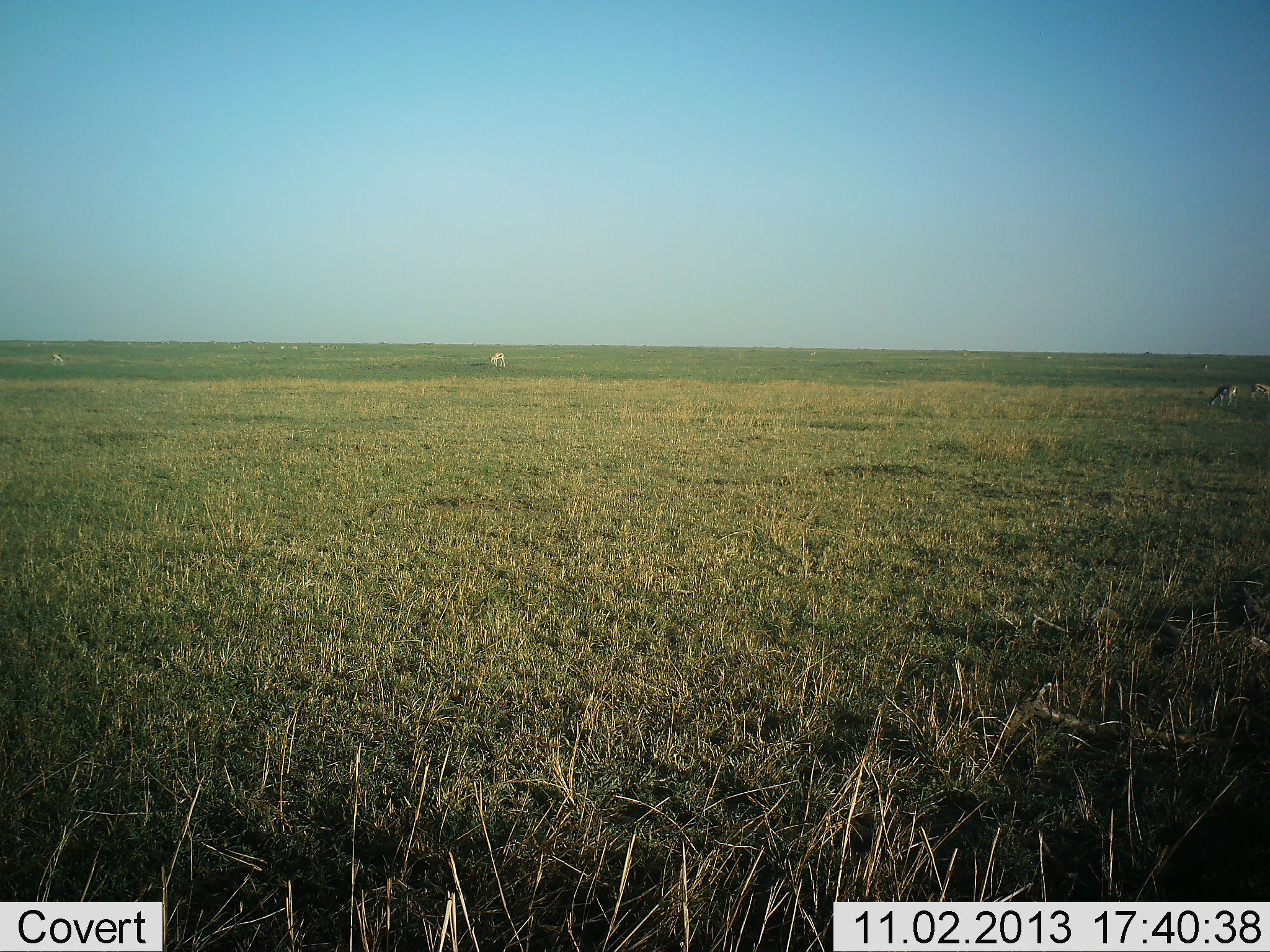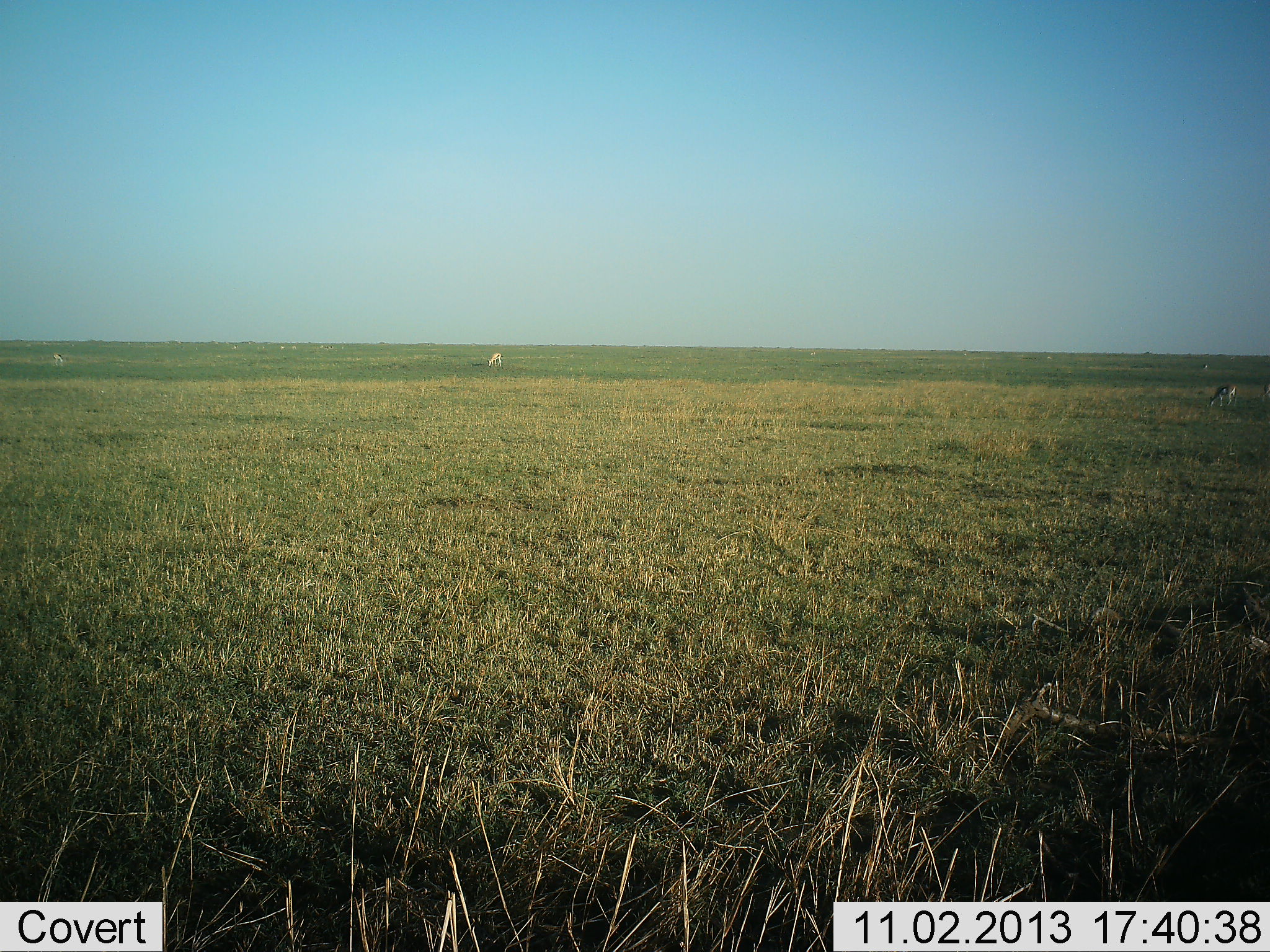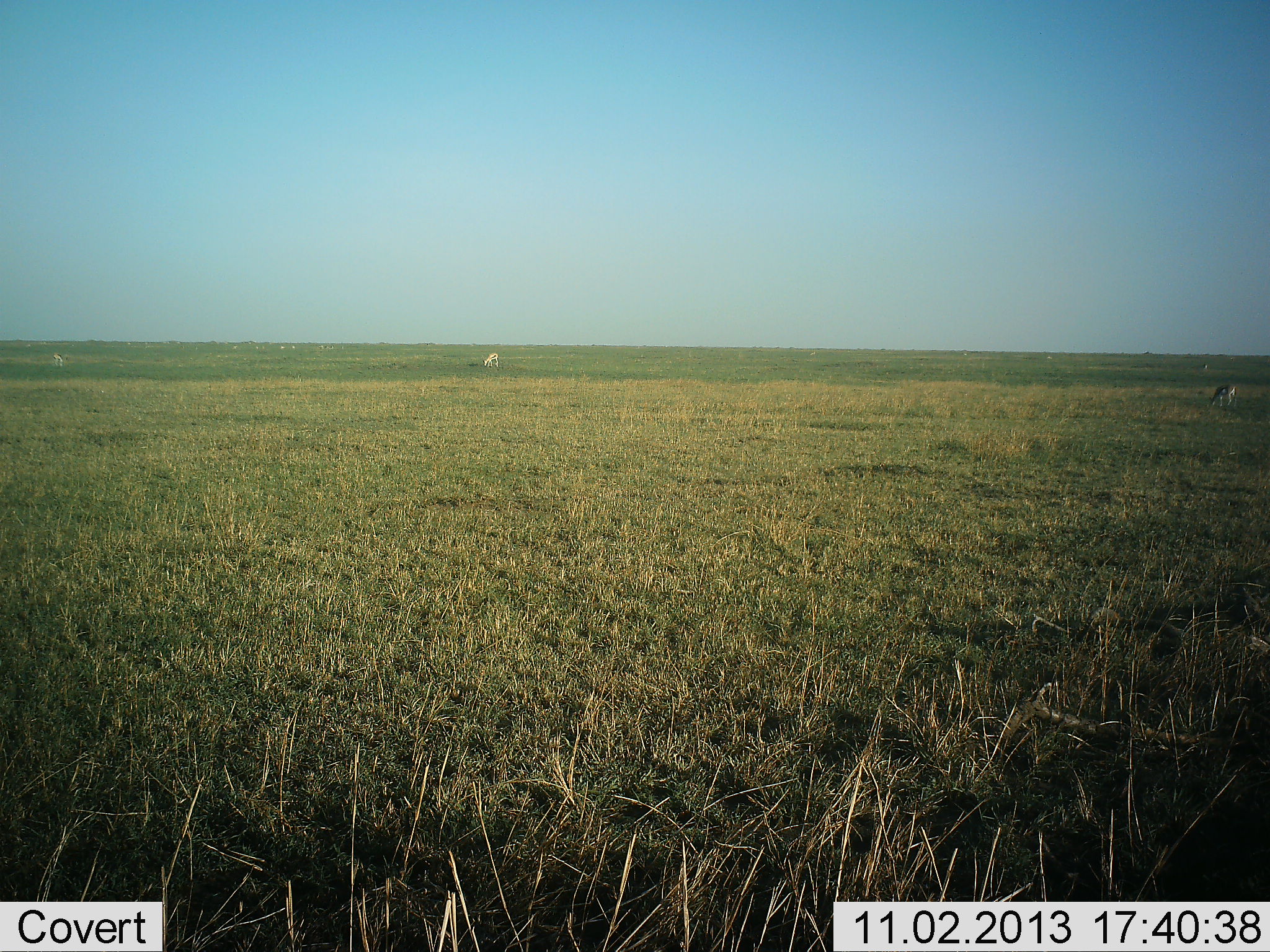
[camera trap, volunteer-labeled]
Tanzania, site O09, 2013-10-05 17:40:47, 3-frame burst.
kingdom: Animalia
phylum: Chordata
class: Mammalia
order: Artiodactyla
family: Bovidae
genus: Eudorcas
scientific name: Eudorcas thomsonii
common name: thomson's gazelle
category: gazellethomsons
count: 4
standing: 41%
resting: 6%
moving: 35%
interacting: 0%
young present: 0%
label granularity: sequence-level